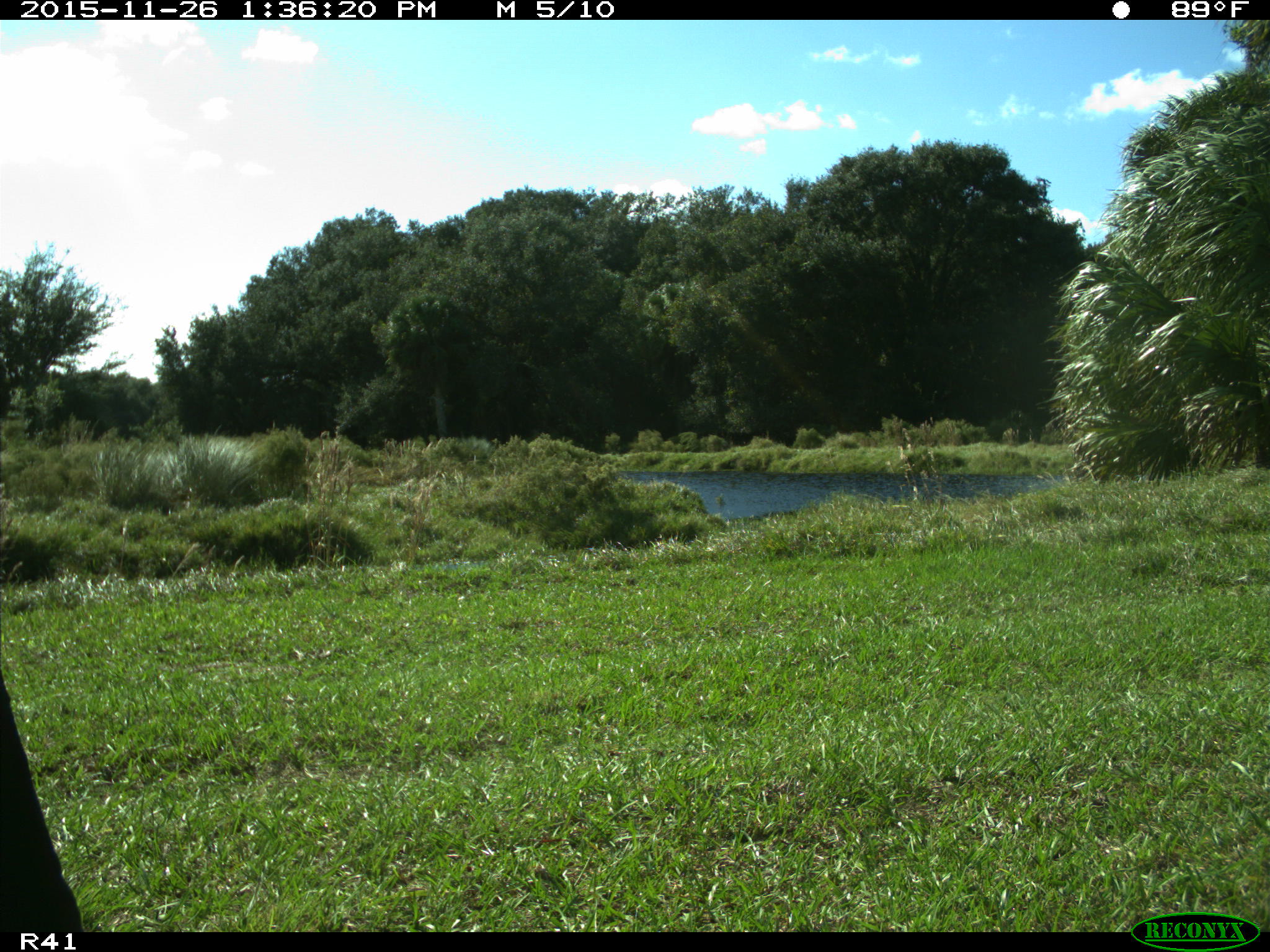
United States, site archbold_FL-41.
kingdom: Animalia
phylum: Chordata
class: Mammalia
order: Artiodactyla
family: Bovidae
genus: Bos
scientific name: Bos taurus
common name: domestic cow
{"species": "Bos taurus (domestic cow)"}